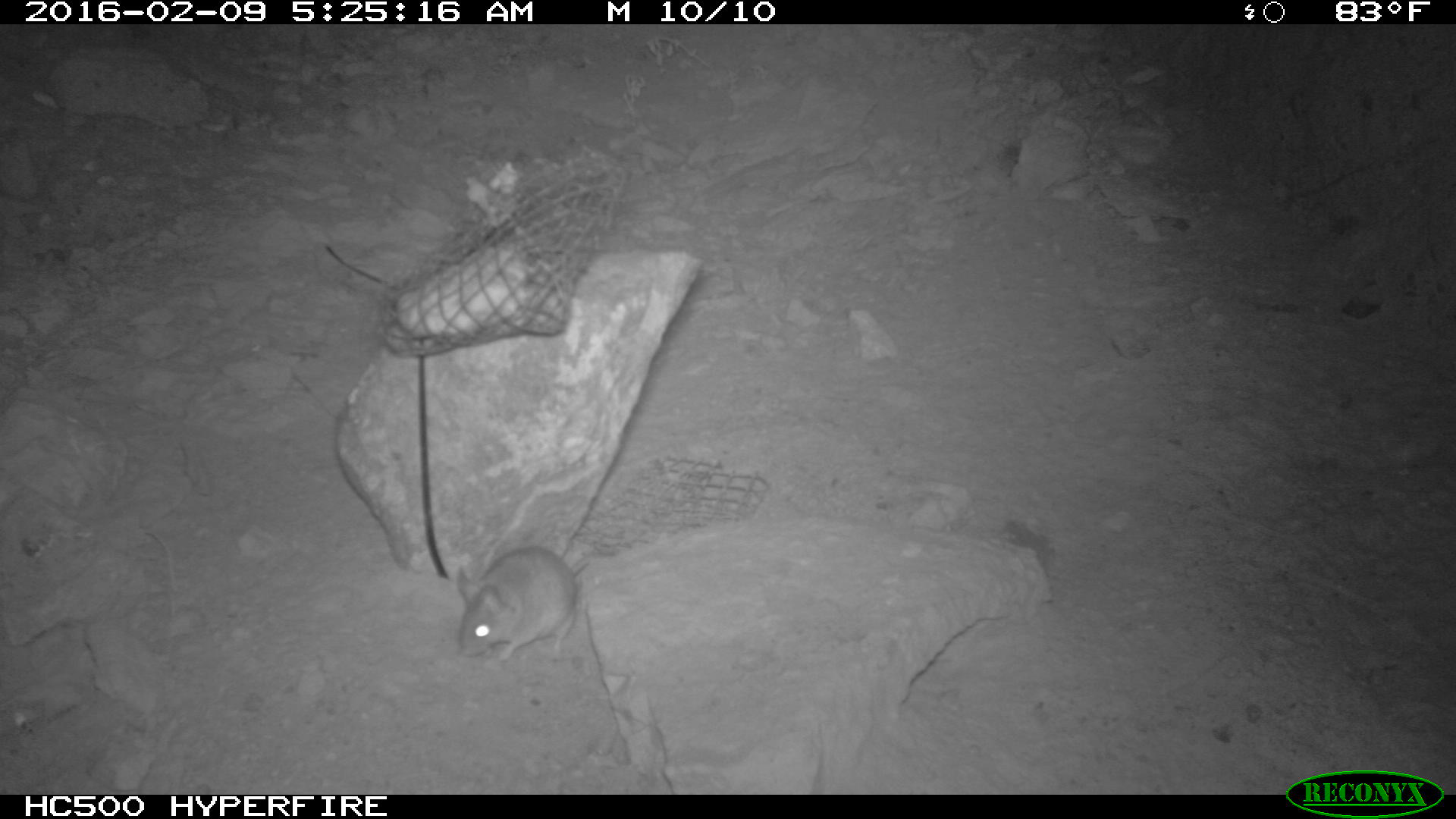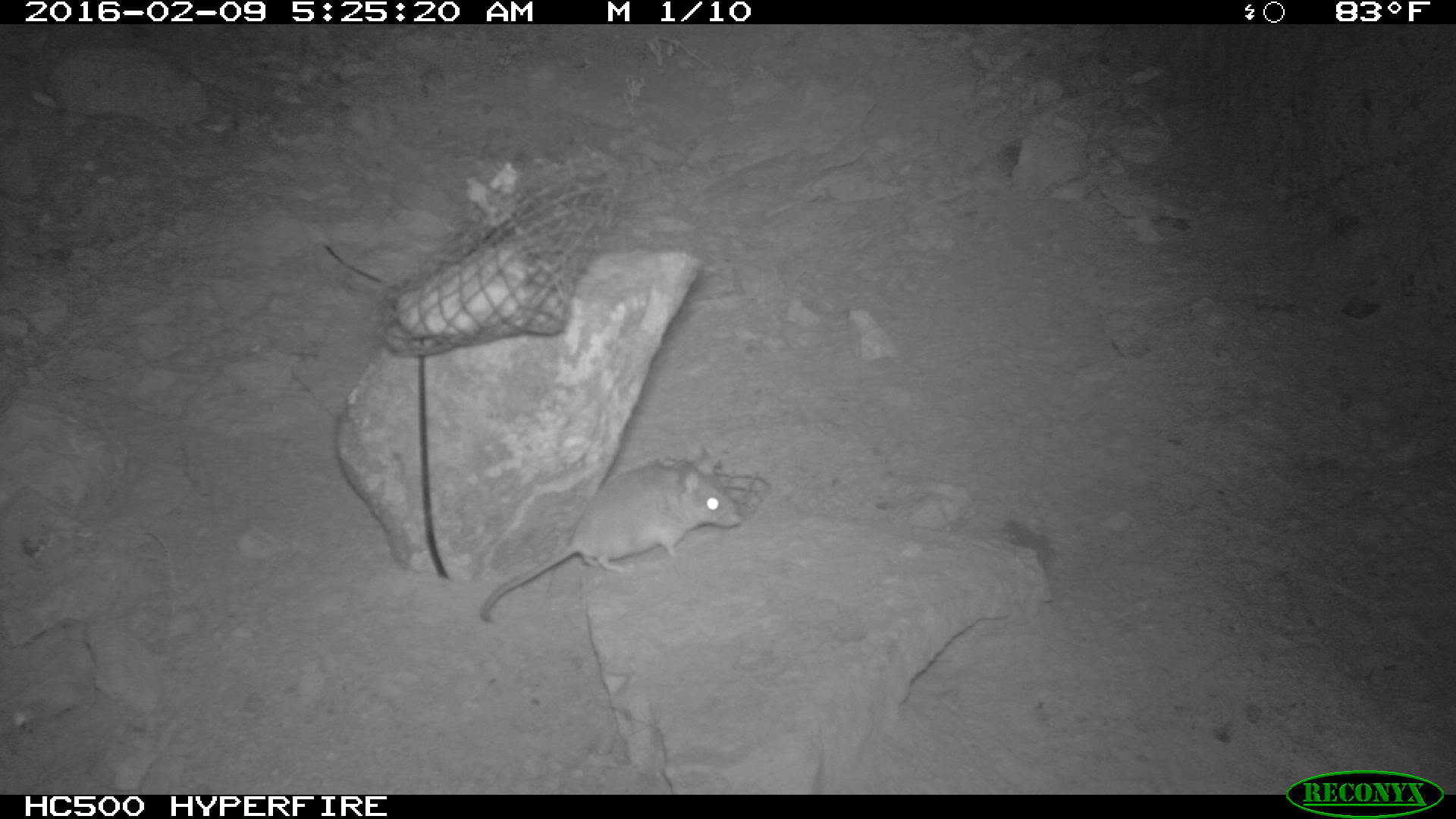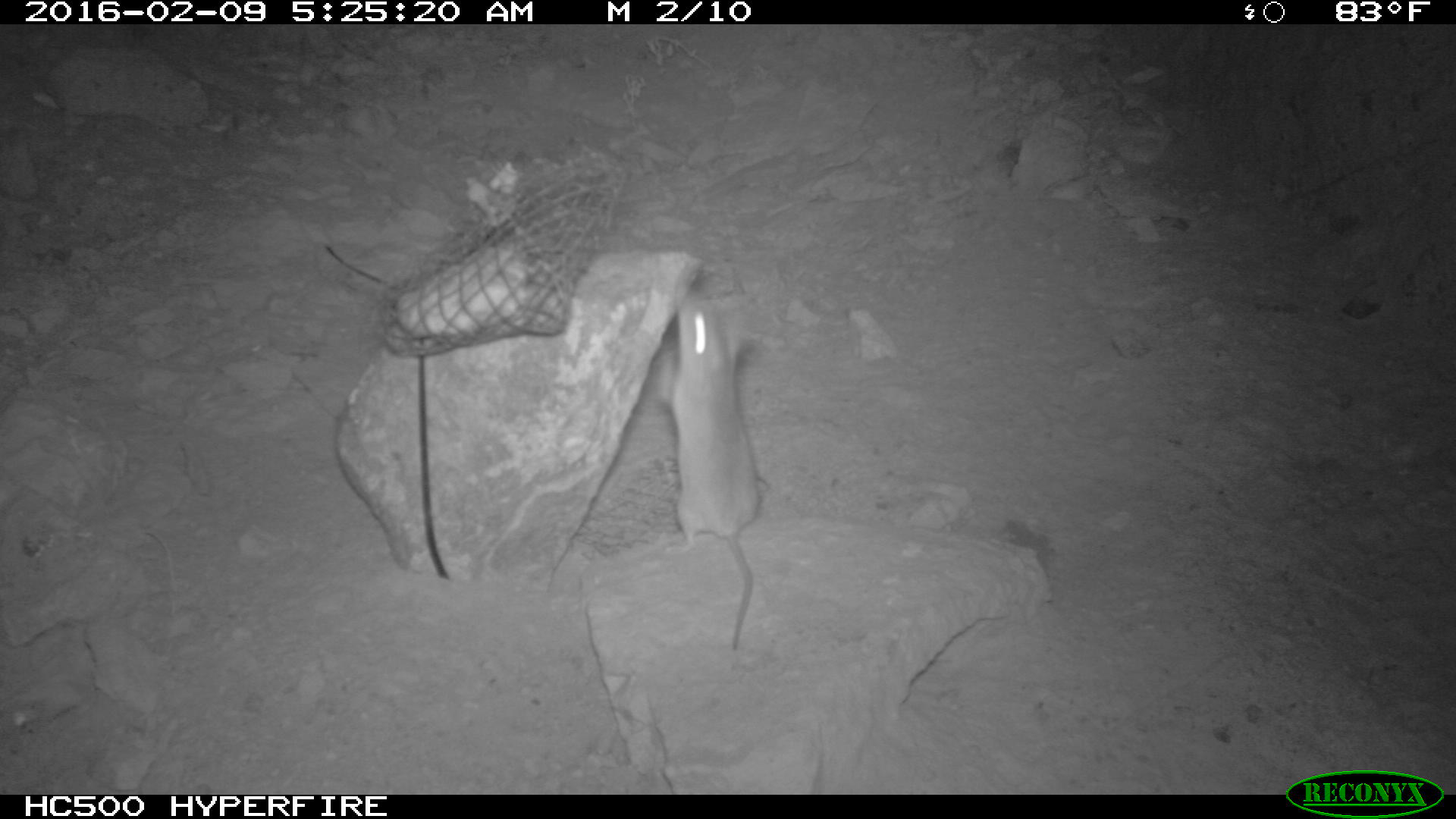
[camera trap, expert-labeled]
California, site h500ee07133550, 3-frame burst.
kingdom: Animalia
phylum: Chordata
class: Mammalia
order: Rodentia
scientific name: Rodentia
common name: rodent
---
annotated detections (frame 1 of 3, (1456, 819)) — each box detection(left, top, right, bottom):
rodent: detection(457, 547, 592, 661)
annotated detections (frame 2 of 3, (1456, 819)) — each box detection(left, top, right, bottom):
rodent: detection(481, 453, 740, 622)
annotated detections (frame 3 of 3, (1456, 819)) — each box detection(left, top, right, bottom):
rodent: detection(656, 283, 762, 653)